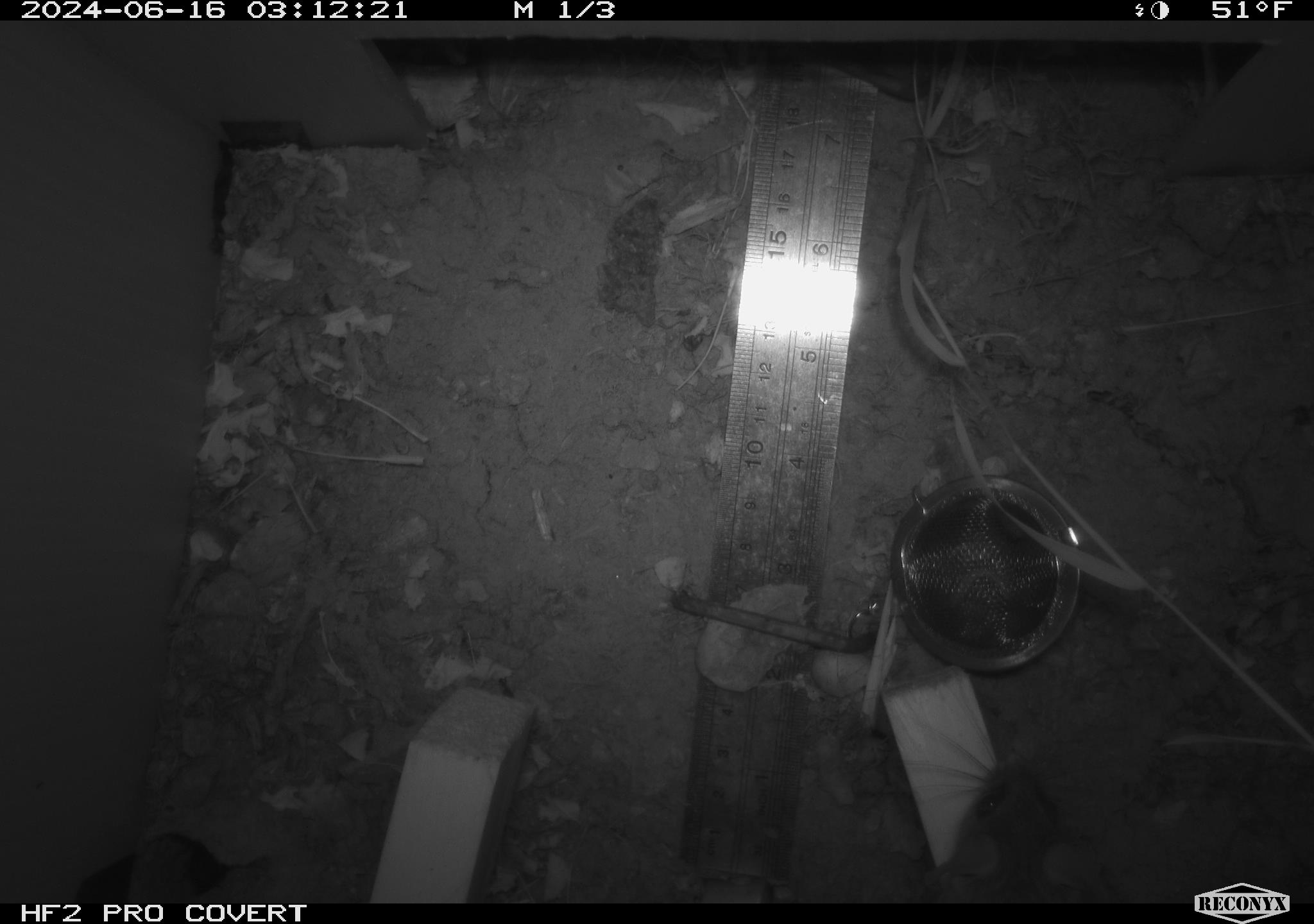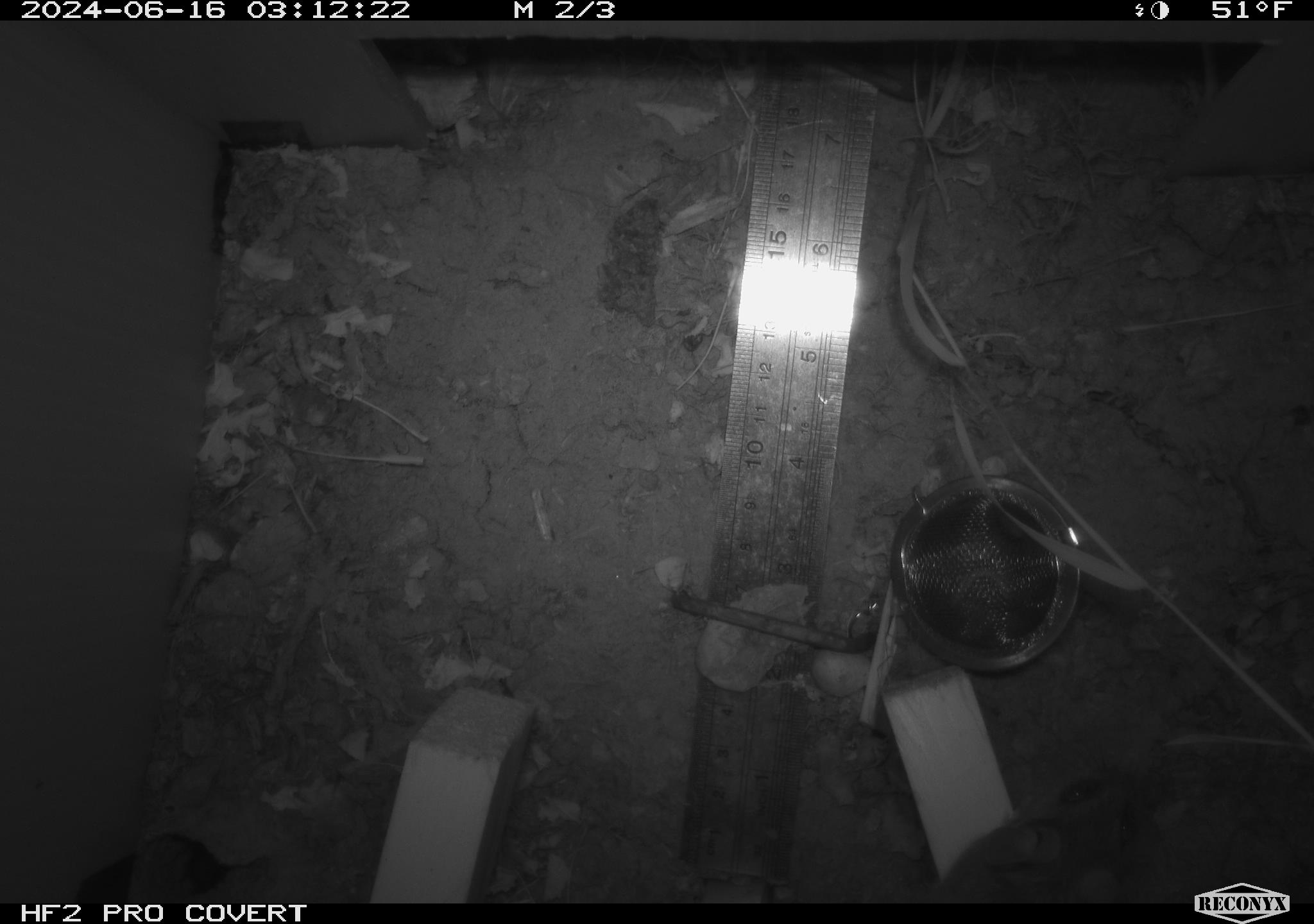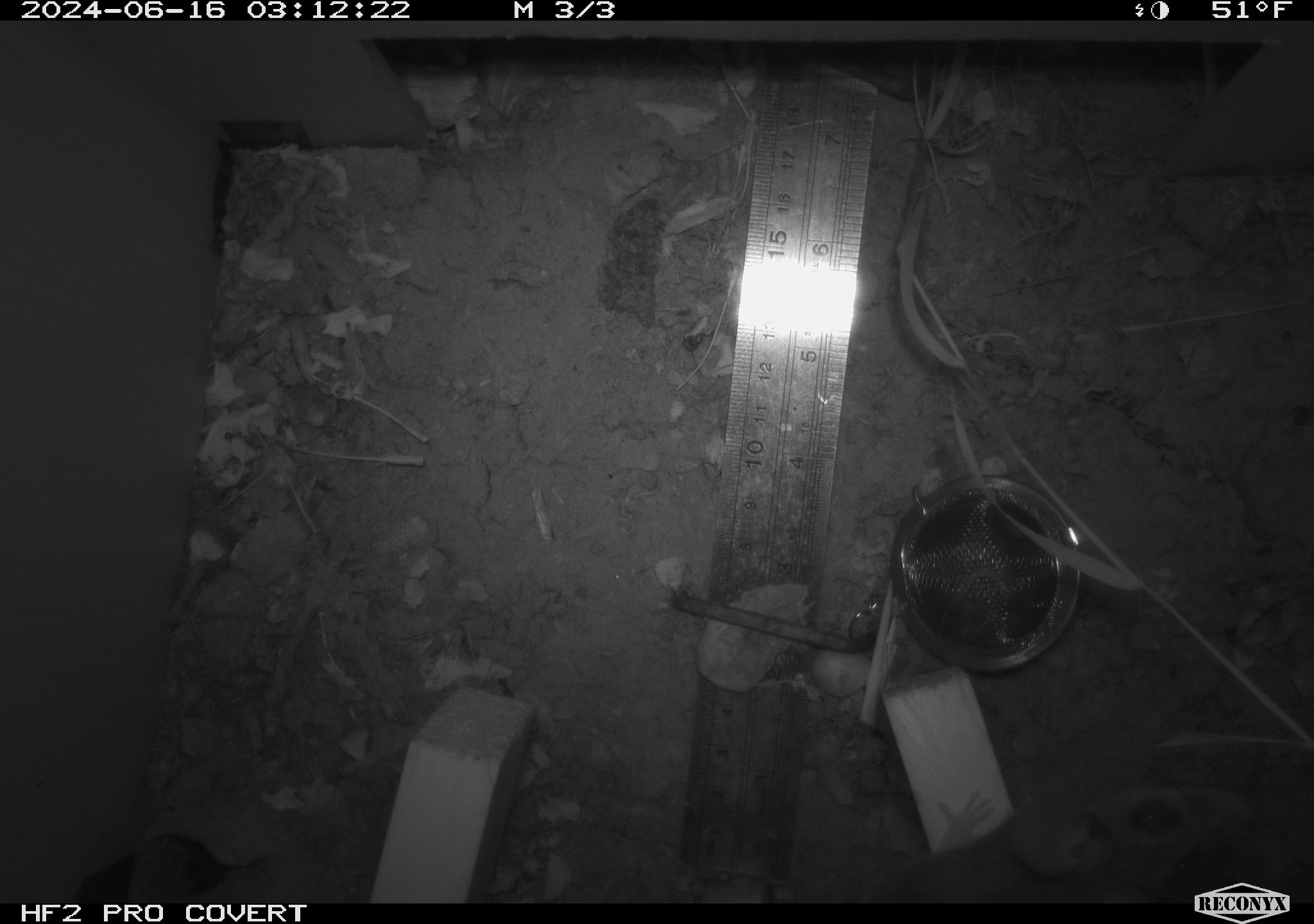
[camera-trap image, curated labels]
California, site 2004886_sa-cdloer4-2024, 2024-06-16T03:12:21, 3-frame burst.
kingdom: Animalia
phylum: Chordata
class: Mammalia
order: Rodentia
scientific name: Rodentia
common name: rodent